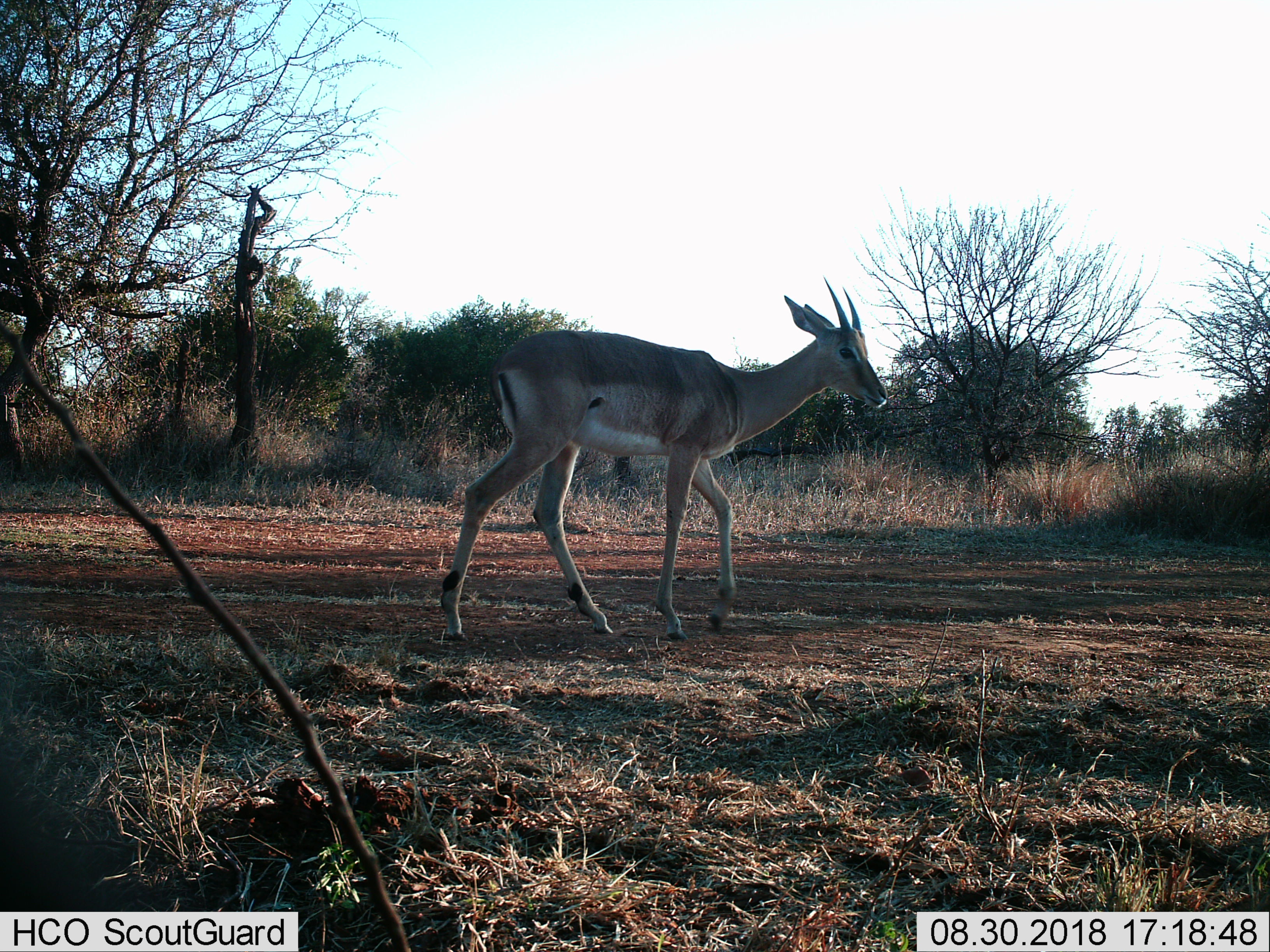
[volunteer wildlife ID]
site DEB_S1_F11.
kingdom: Animalia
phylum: Chordata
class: Mammalia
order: Artiodactyla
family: Bovidae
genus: Aepyceros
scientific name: Aepyceros melampus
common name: impala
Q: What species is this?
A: Impala (Aepyceros melampus).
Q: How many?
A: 1.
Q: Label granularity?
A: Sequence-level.